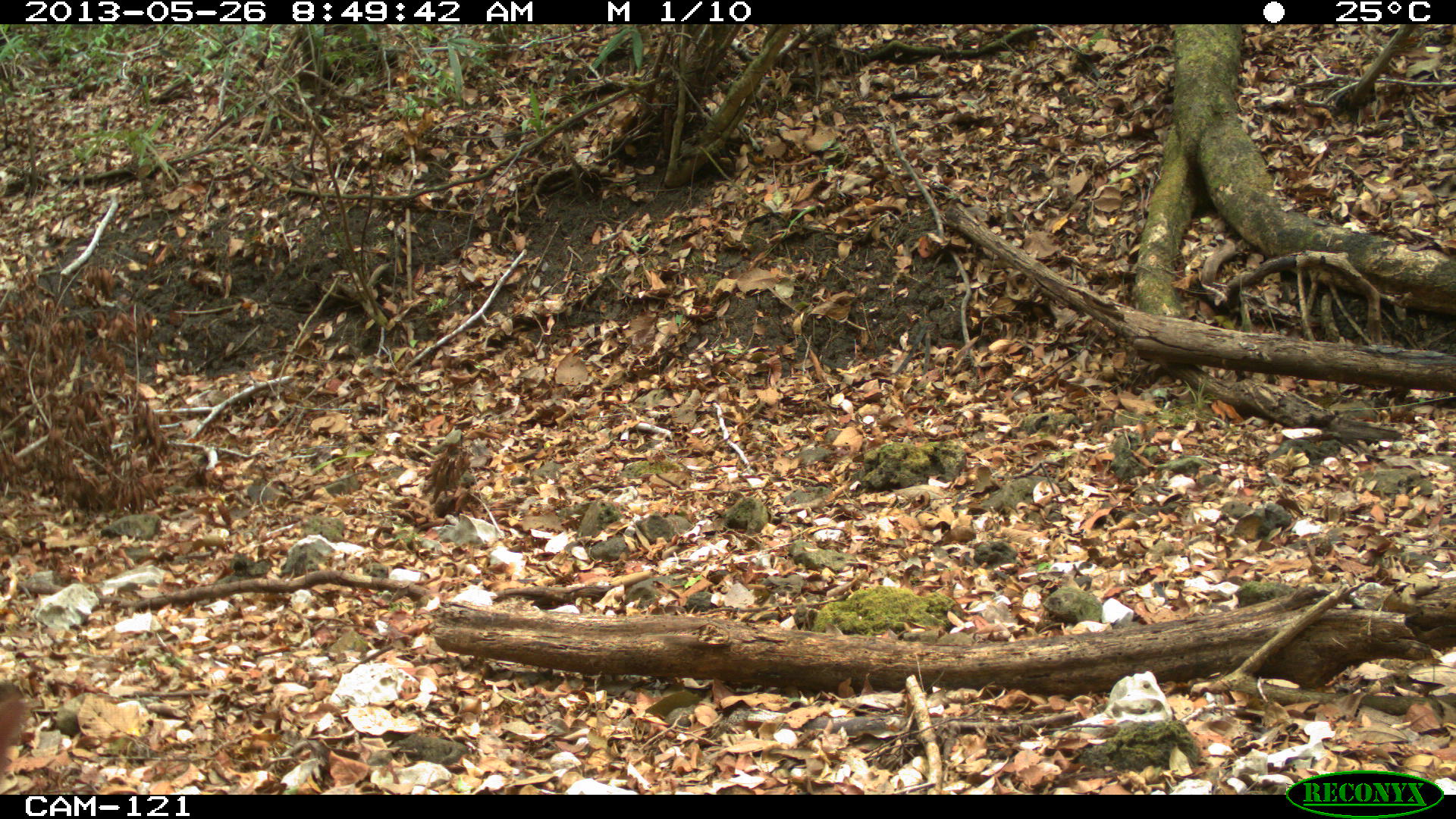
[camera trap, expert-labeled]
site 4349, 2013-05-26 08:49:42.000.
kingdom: Animalia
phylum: Chordata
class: Mammalia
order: Artiodactyla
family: Cervidae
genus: Mazama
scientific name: Mazama temama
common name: central american red brocket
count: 1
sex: male